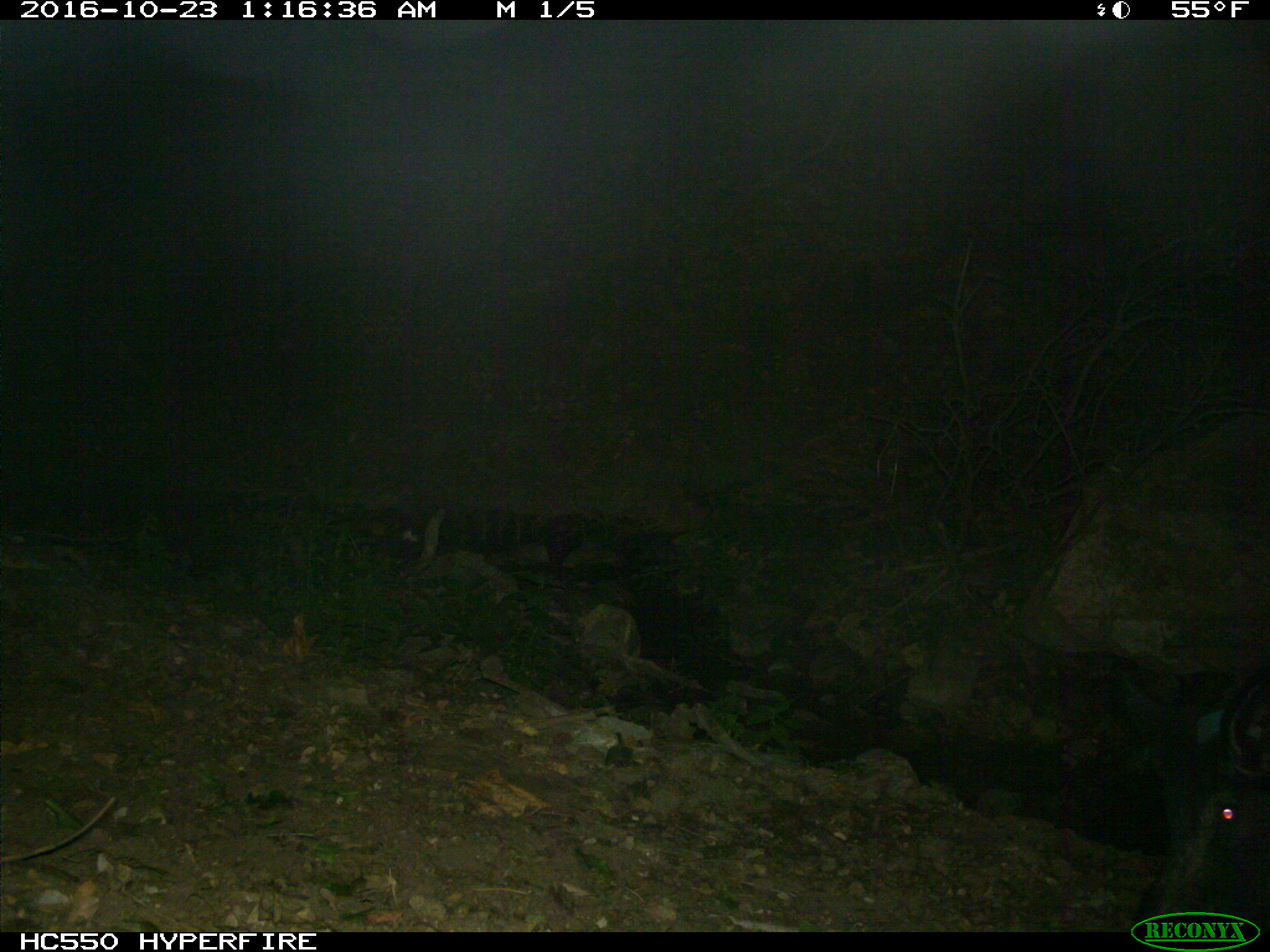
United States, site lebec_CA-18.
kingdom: Animalia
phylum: Chordata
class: Mammalia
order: Artiodactyla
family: Suidae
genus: Sus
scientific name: Sus scrofa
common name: wild boar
Sus scrofa (wild boar).